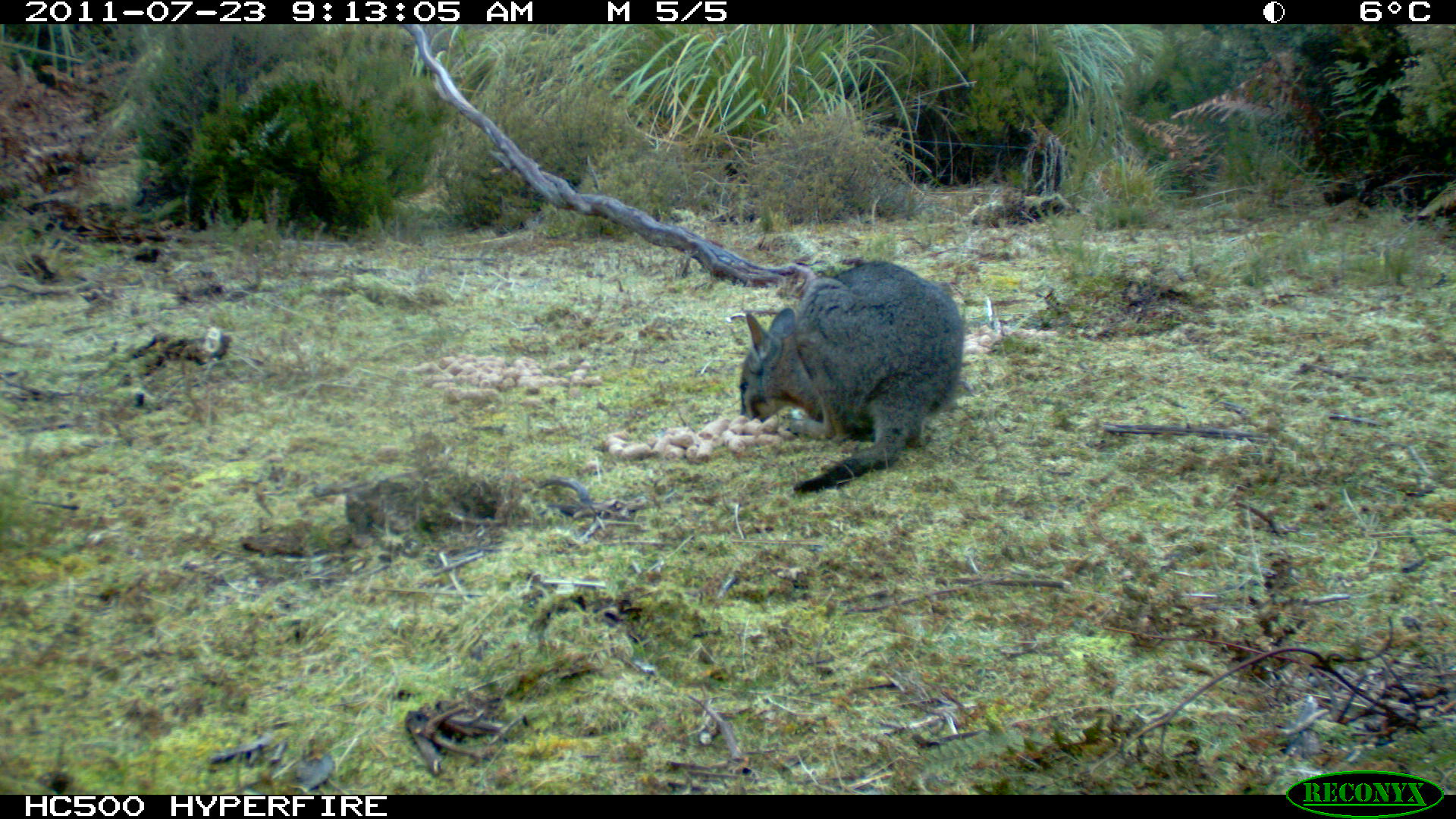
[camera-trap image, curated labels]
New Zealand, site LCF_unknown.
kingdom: Animalia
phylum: Chordata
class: Mammalia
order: Diprotodontia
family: Macropodidae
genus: Notamacropus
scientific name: Notamacropus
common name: wallaby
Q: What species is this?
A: Wallaby (Notamacropus).